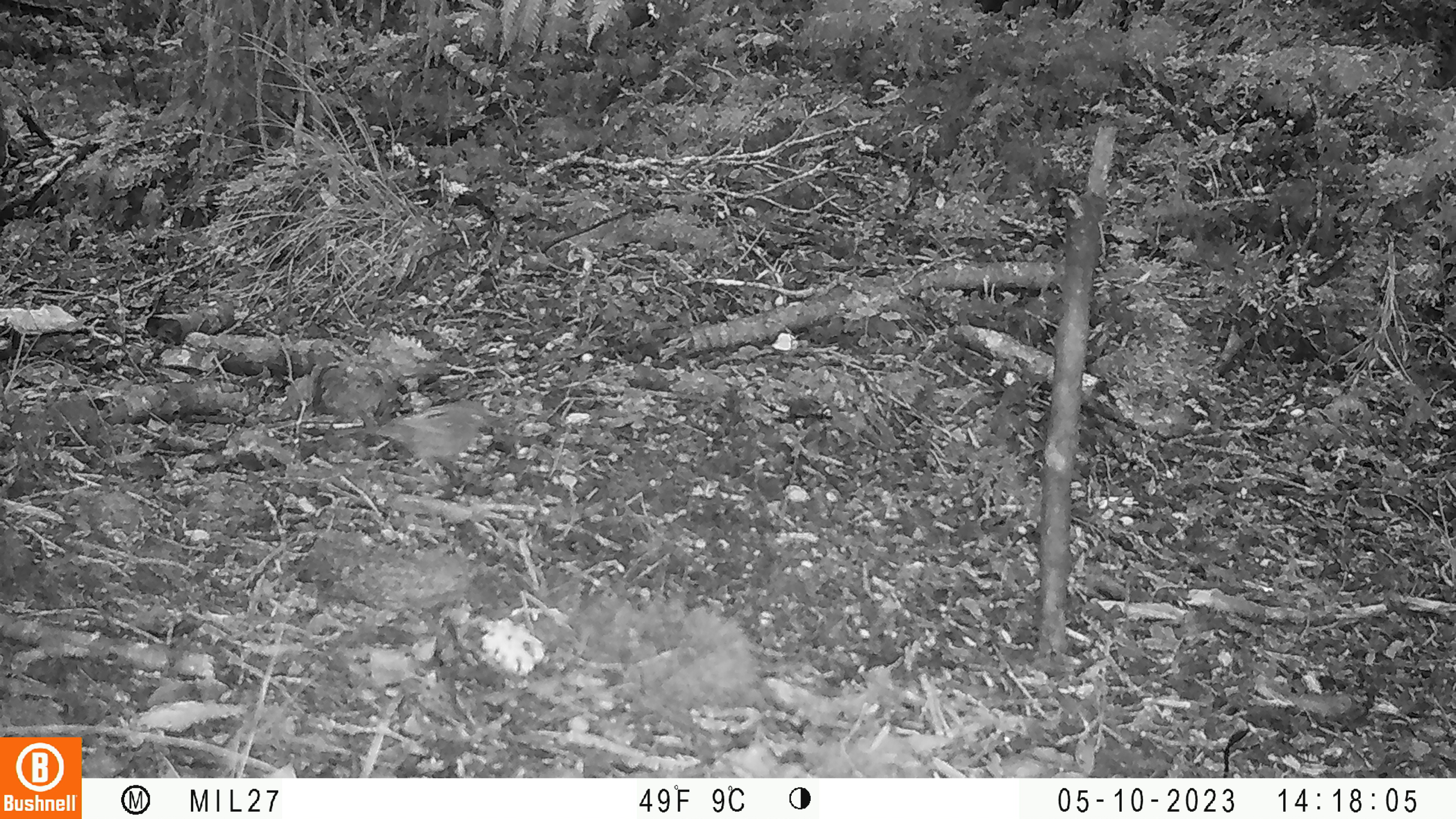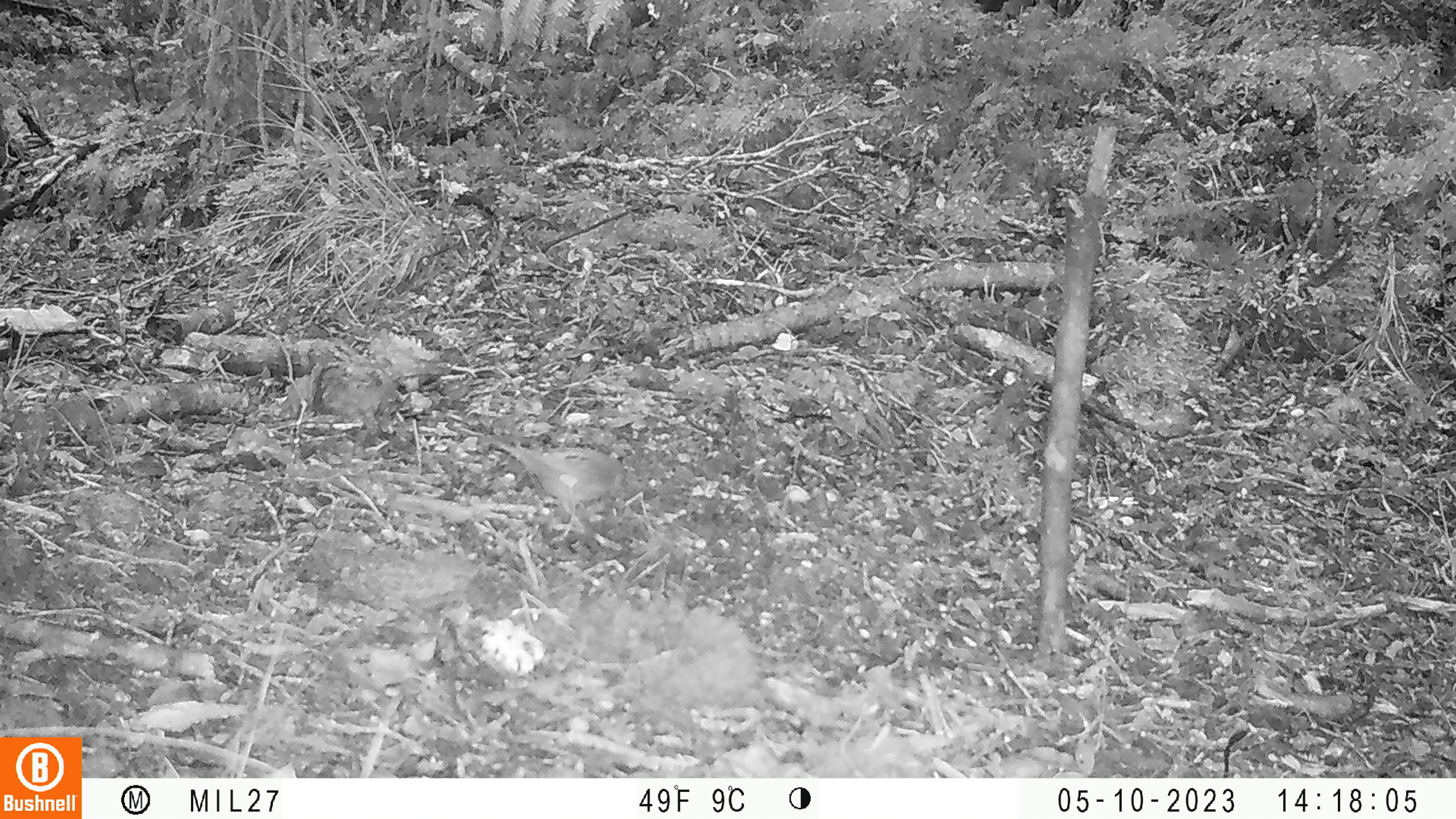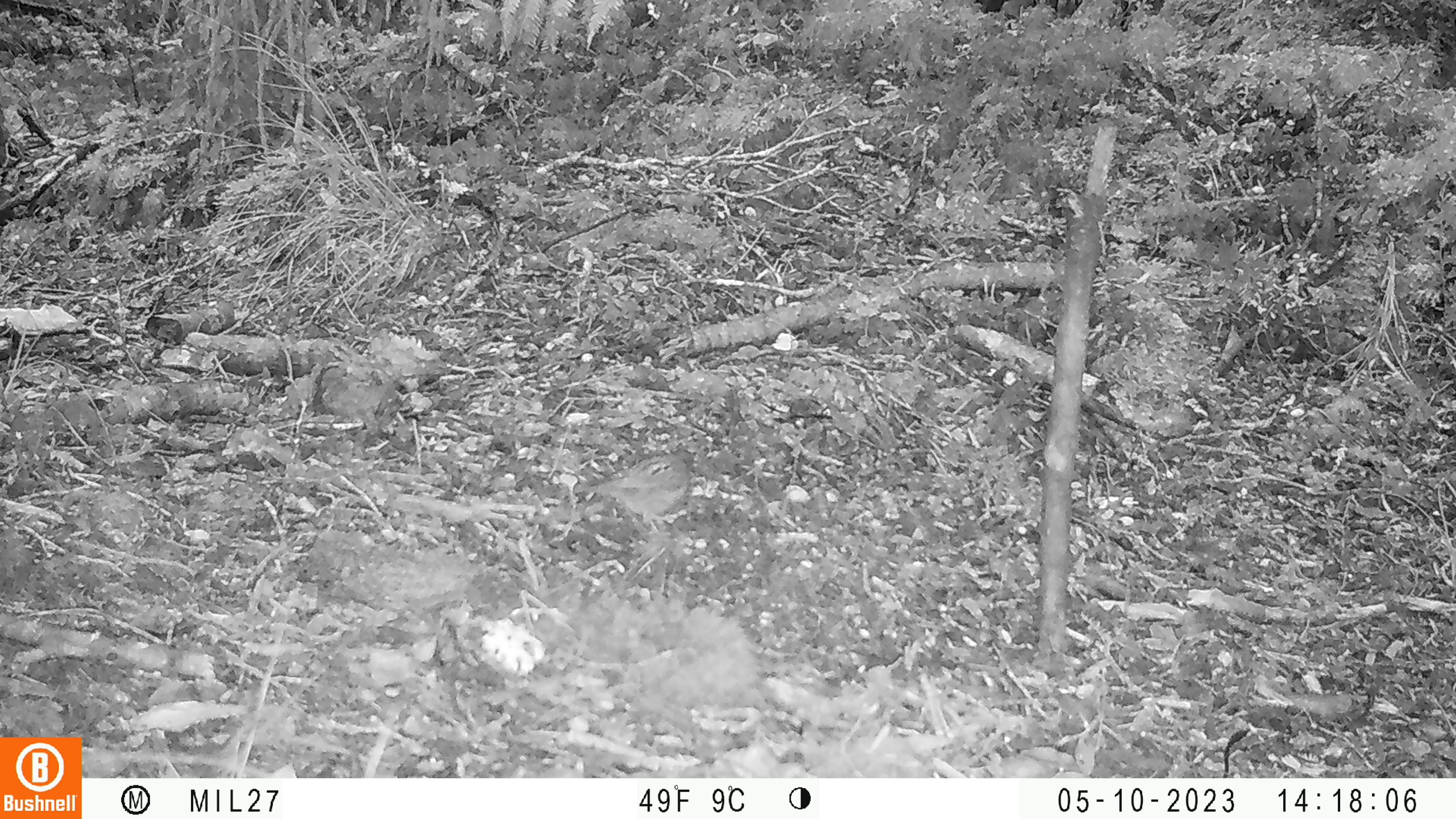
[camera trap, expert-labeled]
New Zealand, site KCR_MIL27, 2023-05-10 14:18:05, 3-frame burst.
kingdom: Animalia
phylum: Chordata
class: Aves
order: Passeriformes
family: Prunellidae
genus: Prunella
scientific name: Prunella modularis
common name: dunnock